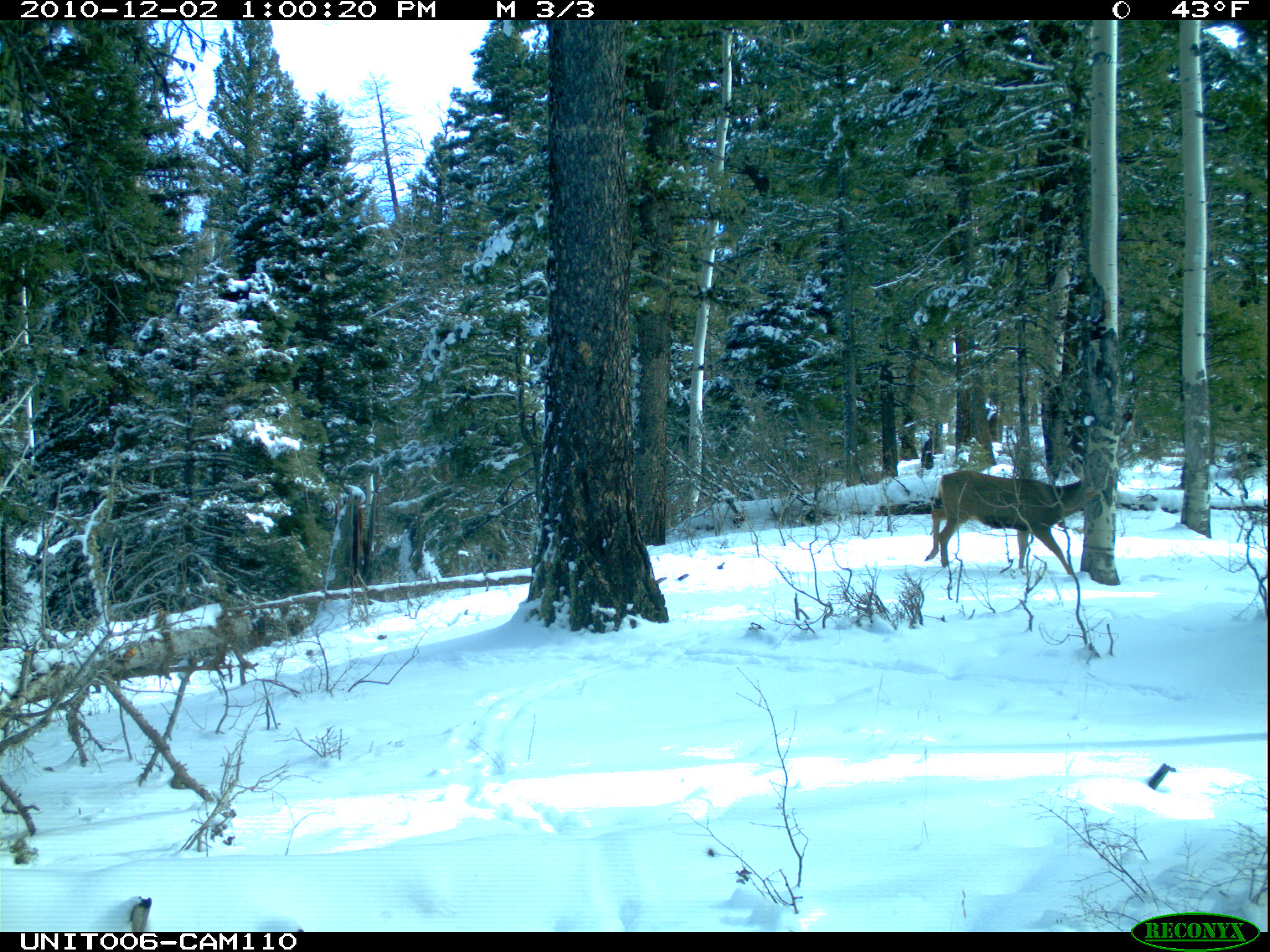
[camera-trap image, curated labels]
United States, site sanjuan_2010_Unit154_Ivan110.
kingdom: Animalia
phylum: Chordata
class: Mammalia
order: Artiodactyla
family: Cervidae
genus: Odocoileus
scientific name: Odocoileus hemionus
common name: mule deer